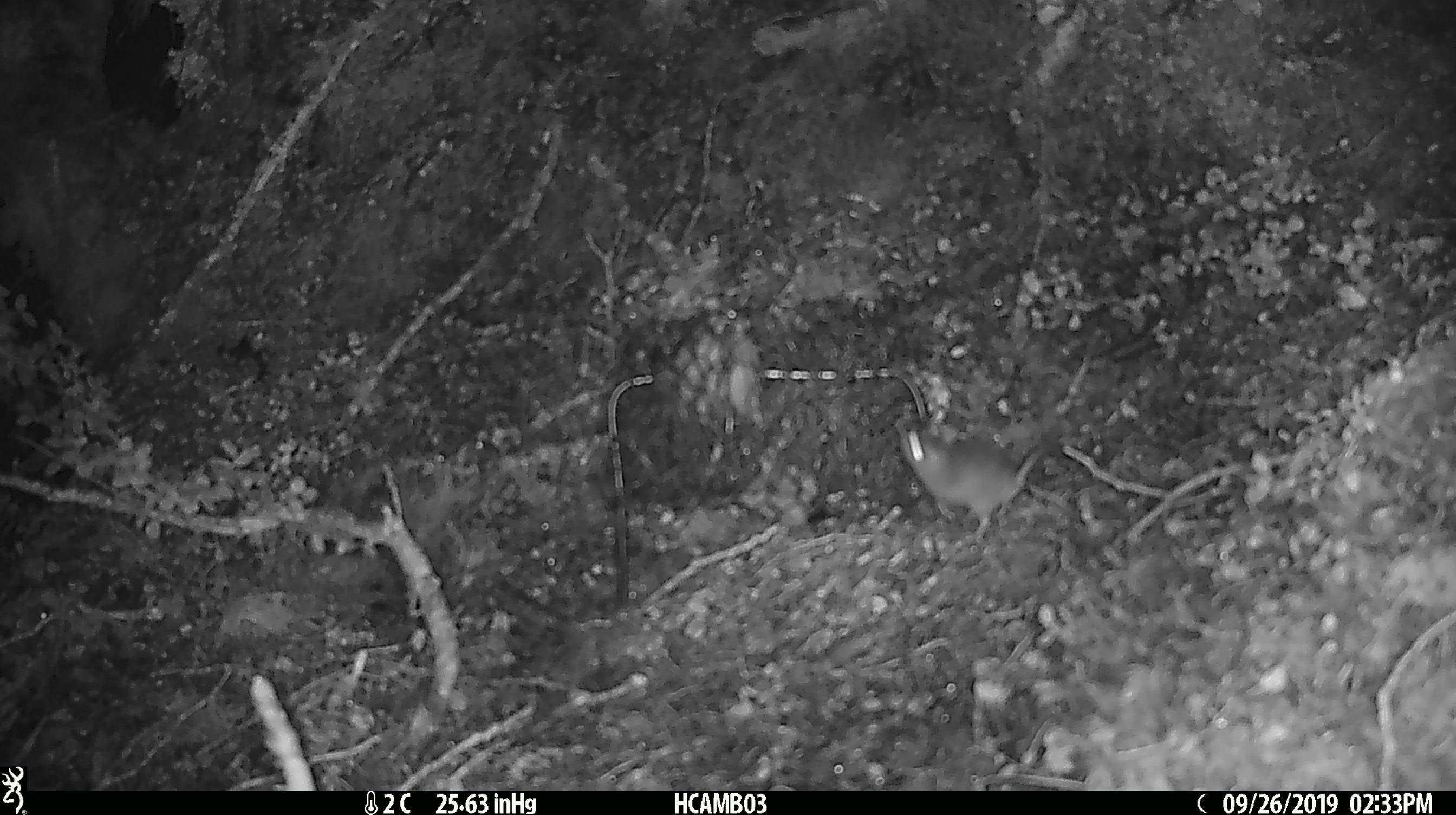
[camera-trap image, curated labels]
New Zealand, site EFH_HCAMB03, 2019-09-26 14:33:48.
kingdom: Animalia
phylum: Chordata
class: Mammalia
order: Rodentia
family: Muridae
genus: Mus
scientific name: Mus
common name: mouse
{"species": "mouse (Mus)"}